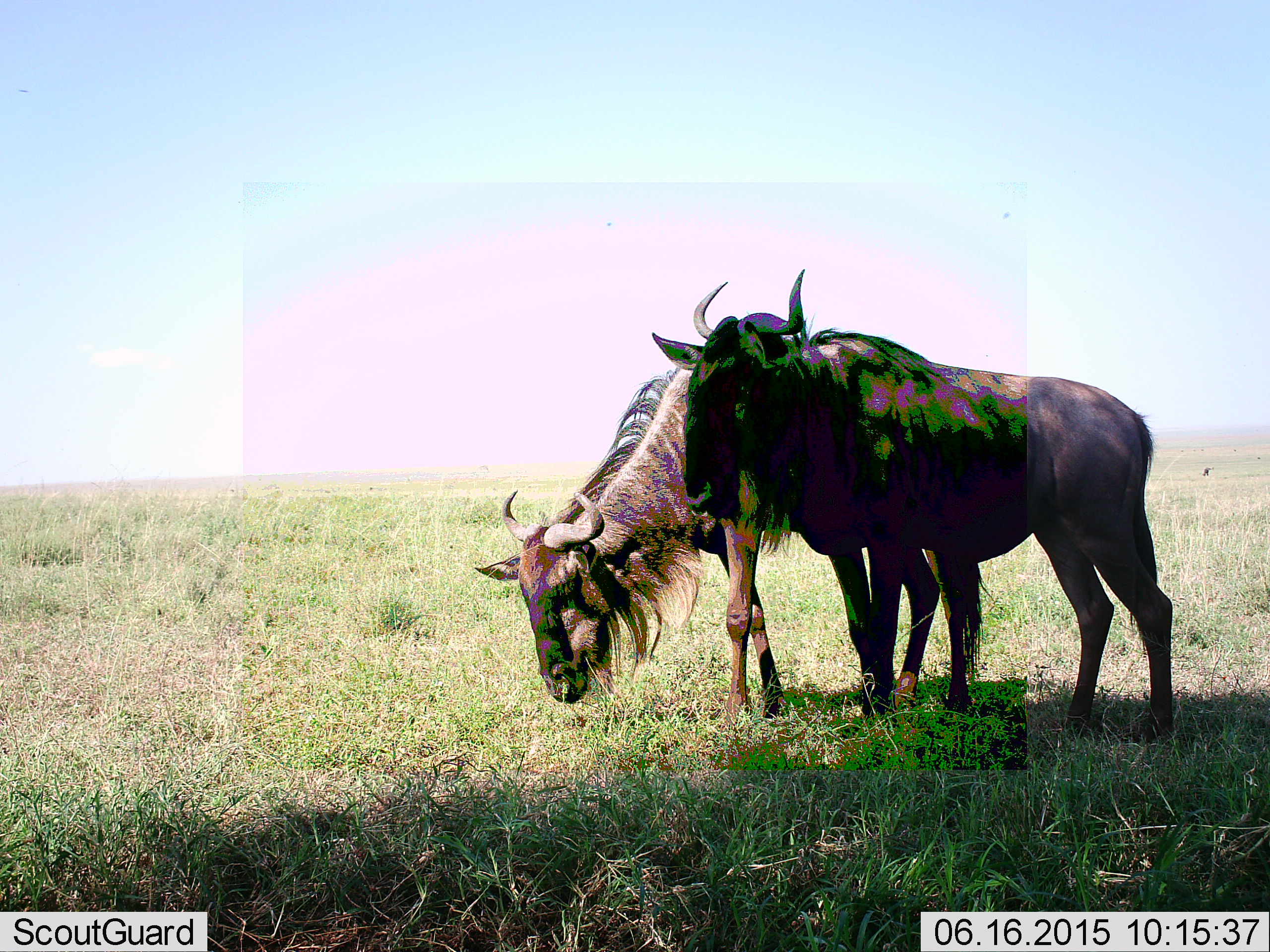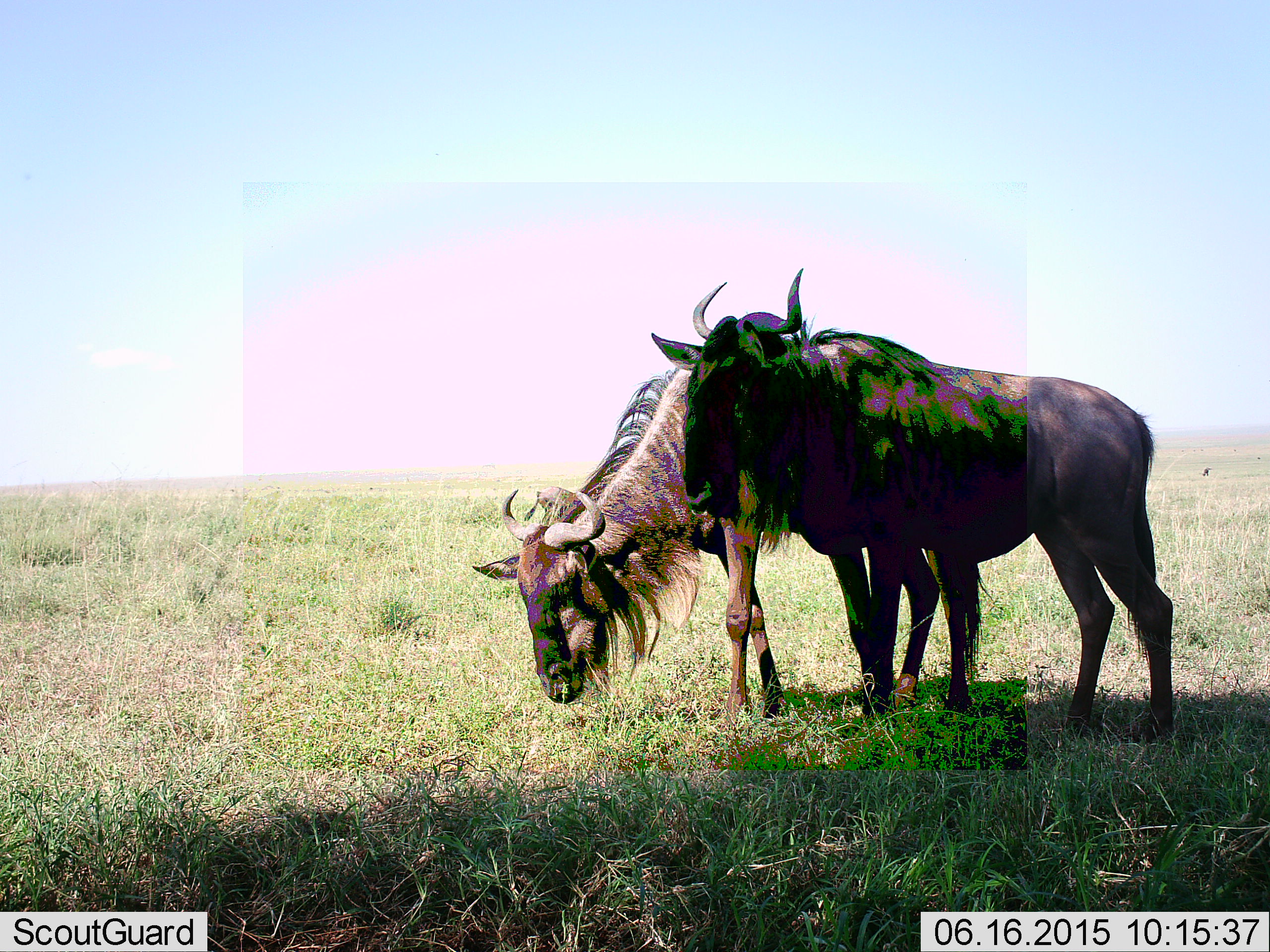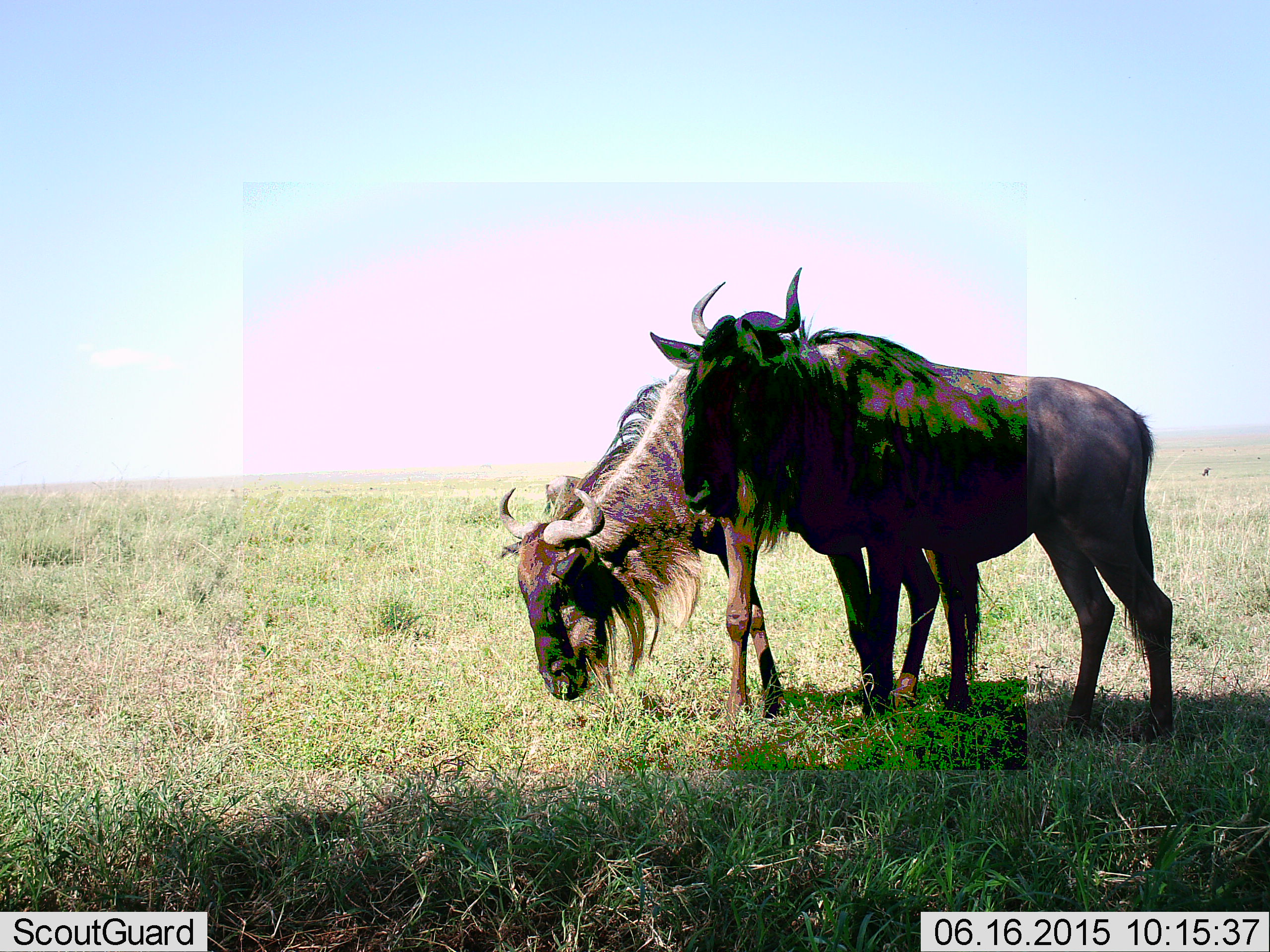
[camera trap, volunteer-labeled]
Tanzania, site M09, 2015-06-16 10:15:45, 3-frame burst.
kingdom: Animalia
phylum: Chordata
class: Mammalia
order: Artiodactyla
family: Bovidae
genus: Connochaetes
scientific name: Connochaetes taurinus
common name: blue wildebeest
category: wildebeest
Wildebeest (blue wildebeest) (Connochaetes taurinus), count 2. Behavior (volunteer vote fractions): standing 80%, resting 0%, moving 20%, interacting 0%. Young present (vote fraction): 0%. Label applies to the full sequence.